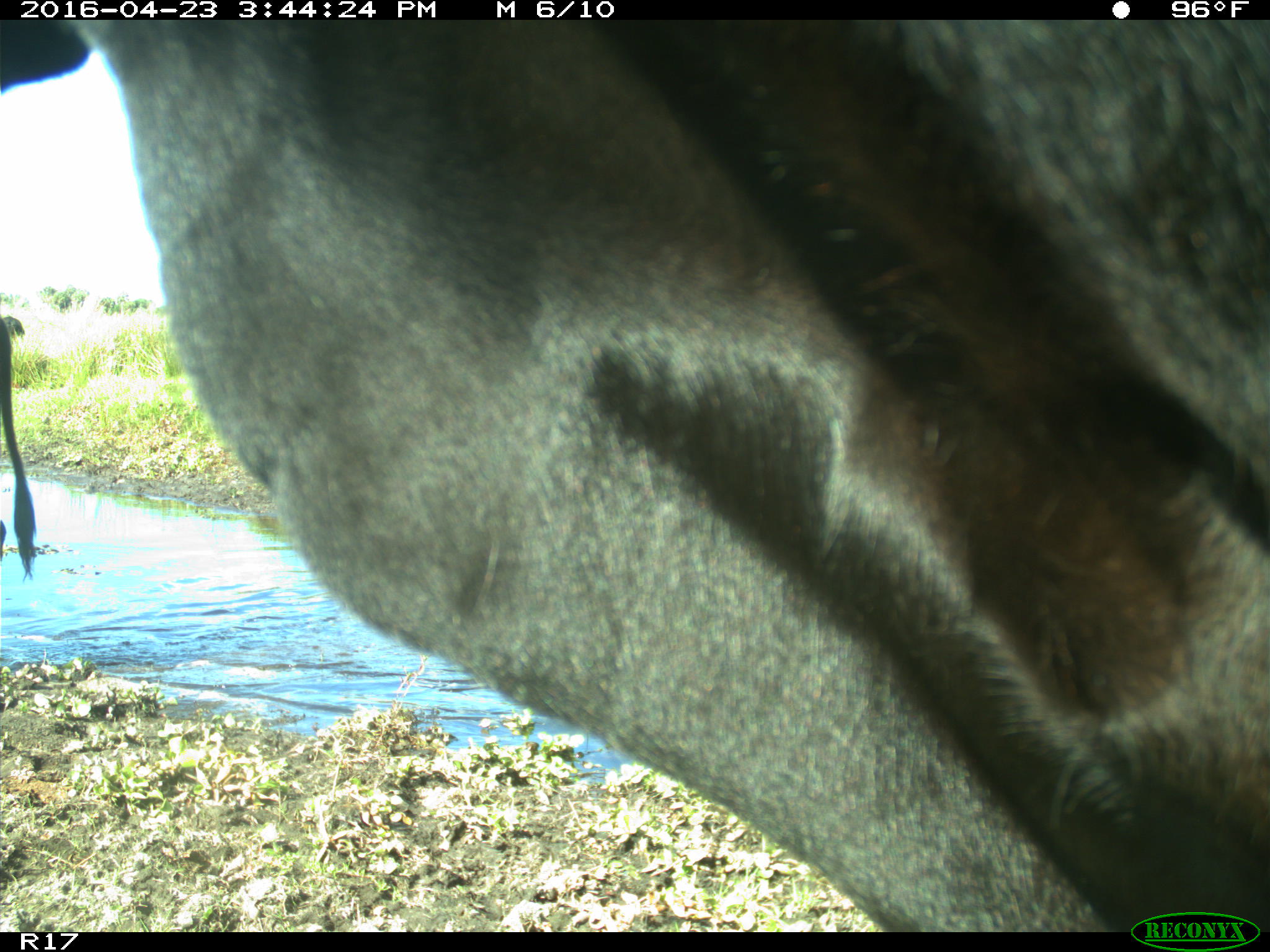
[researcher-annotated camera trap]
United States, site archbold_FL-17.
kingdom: Animalia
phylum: Chordata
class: Mammalia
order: Artiodactyla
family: Bovidae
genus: Bos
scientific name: Bos taurus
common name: domestic cow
Bos taurus (domestic cow).